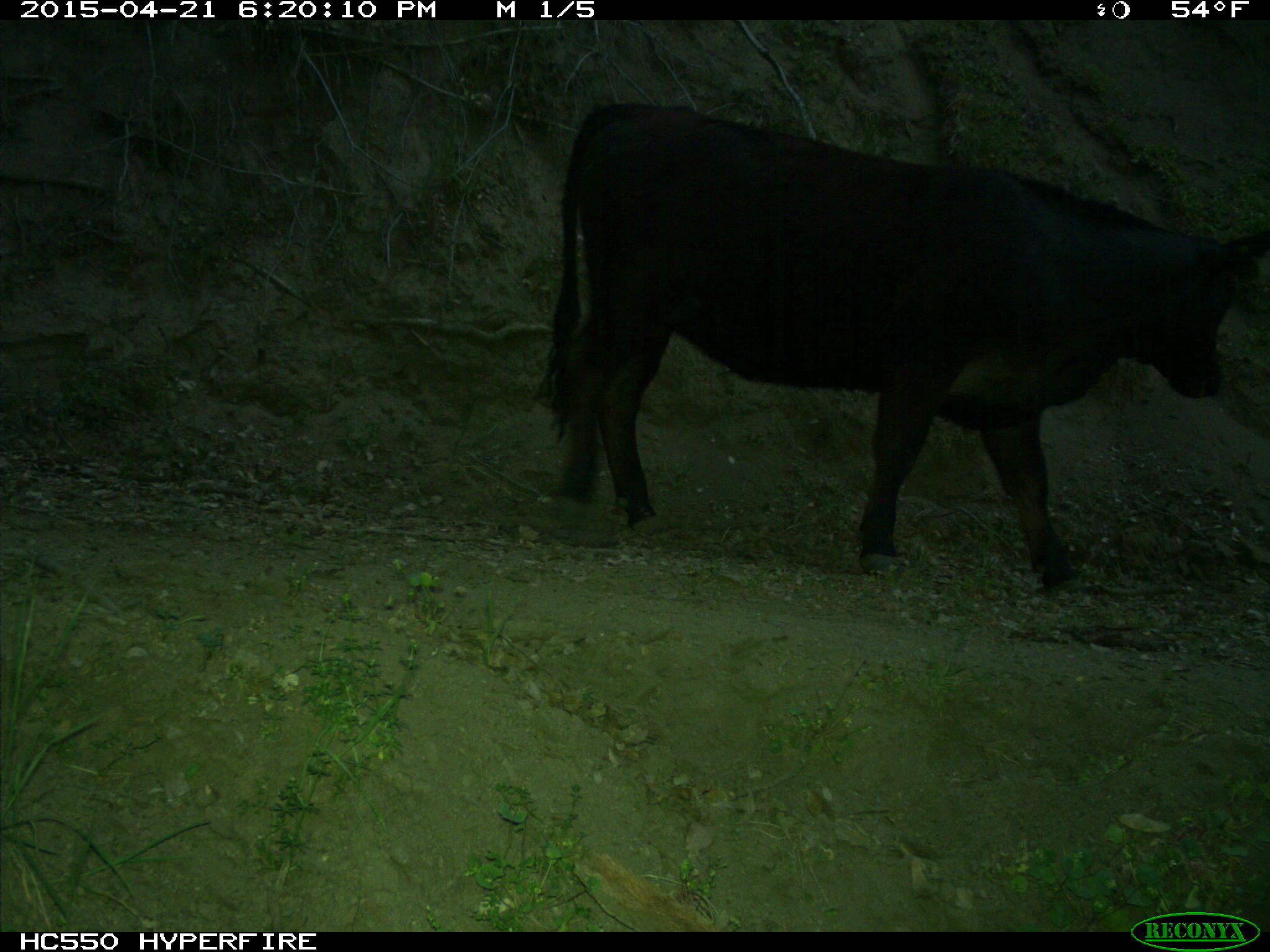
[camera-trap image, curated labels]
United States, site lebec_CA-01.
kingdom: Animalia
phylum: Chordata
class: Mammalia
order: Artiodactyla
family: Bovidae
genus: Bos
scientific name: Bos taurus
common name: domestic cow